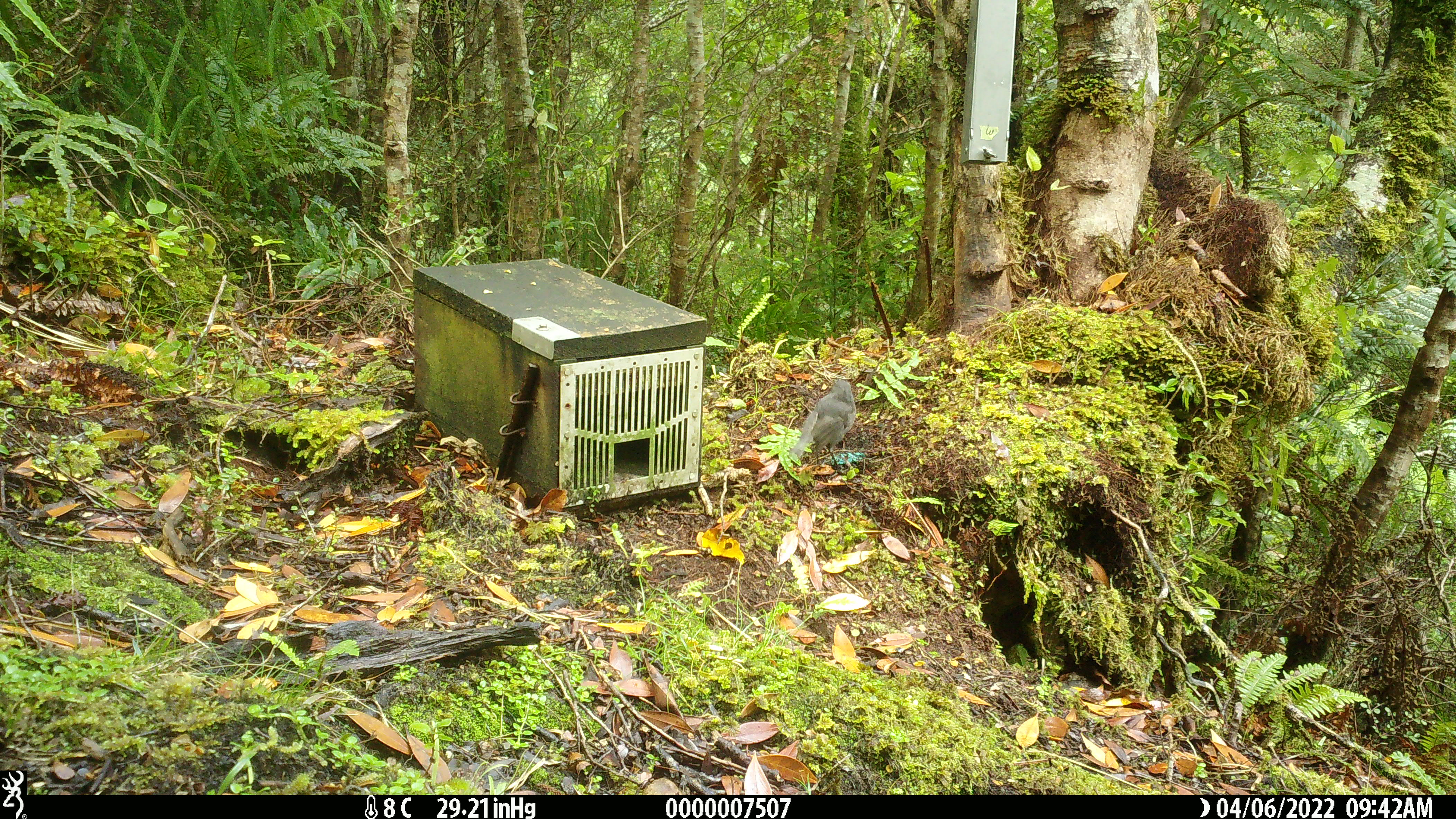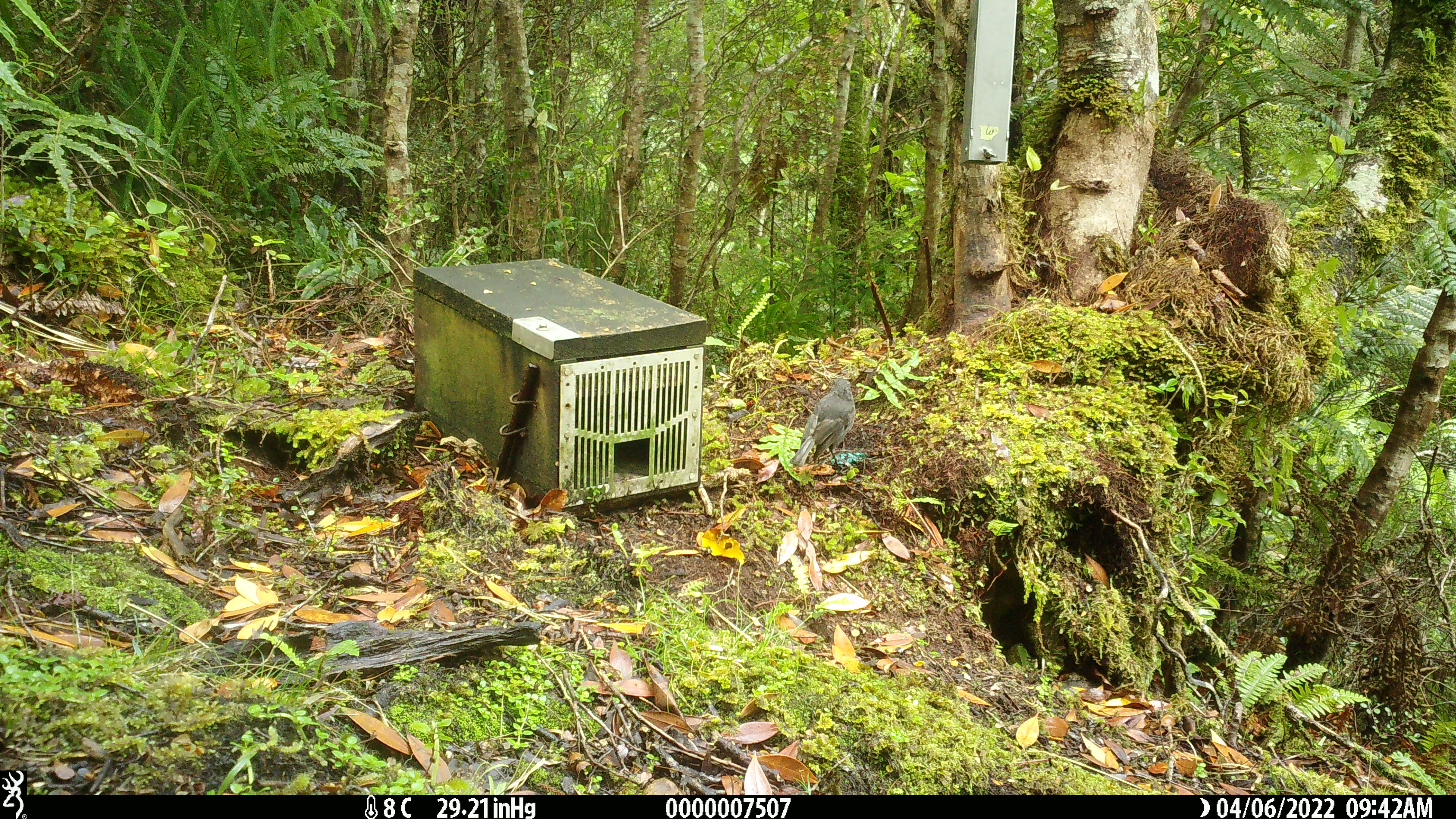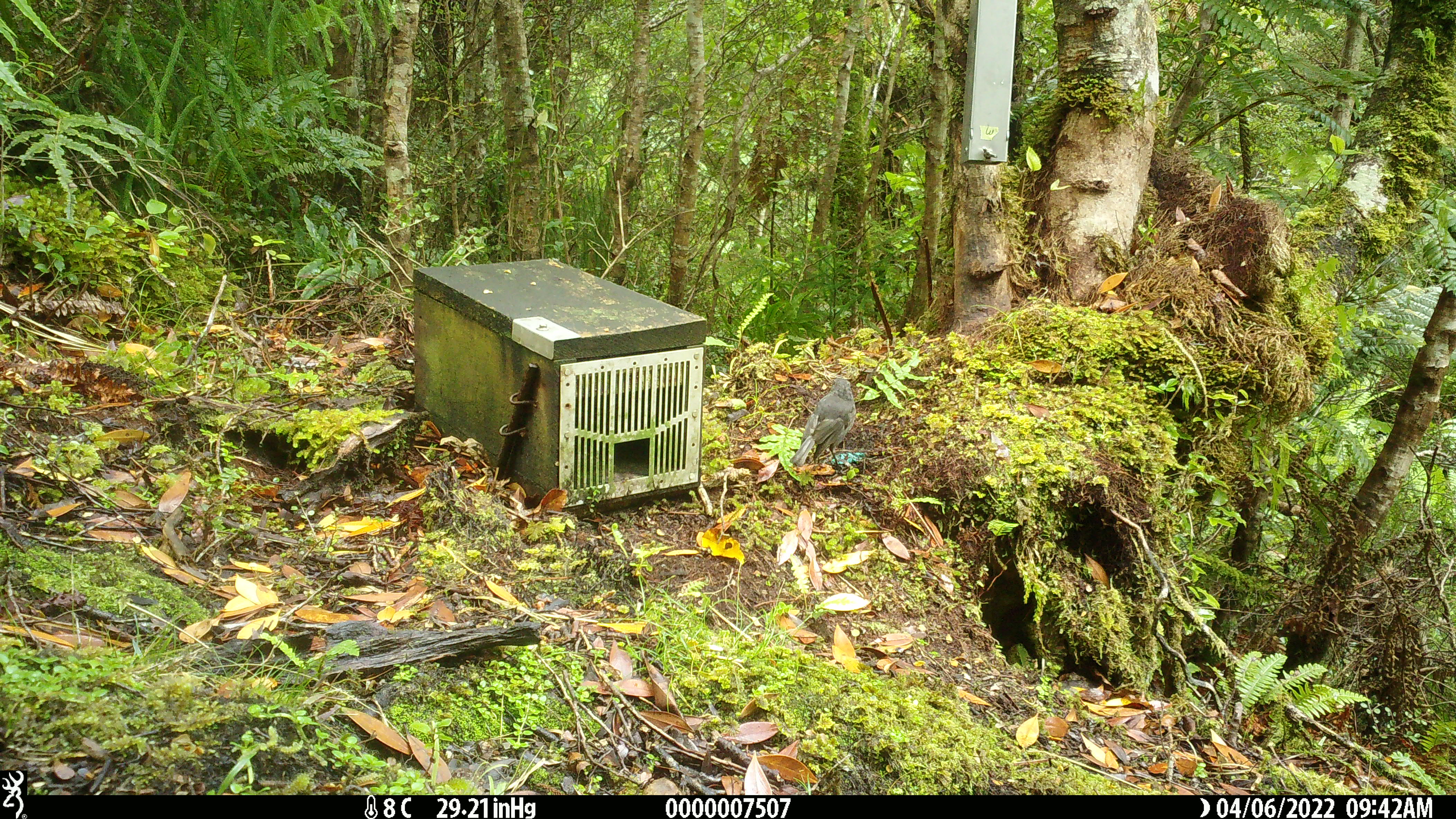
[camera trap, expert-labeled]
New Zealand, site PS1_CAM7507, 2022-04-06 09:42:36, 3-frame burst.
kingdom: Animalia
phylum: Chordata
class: Aves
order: Passeriformes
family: Petroicidae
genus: Petroica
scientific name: Petroica australis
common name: new zealand robin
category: robin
Robin (new zealand robin) (Petroica australis).